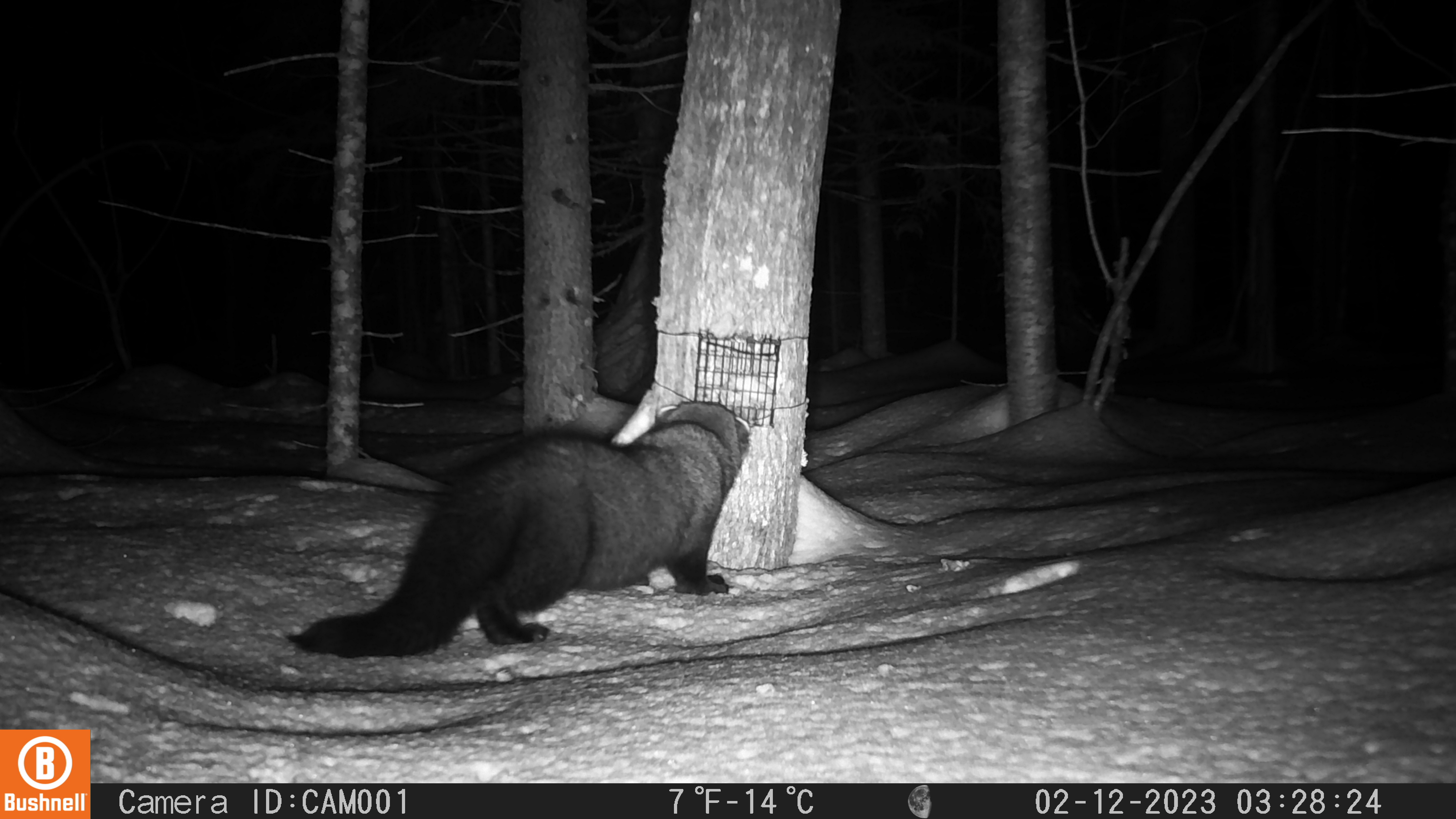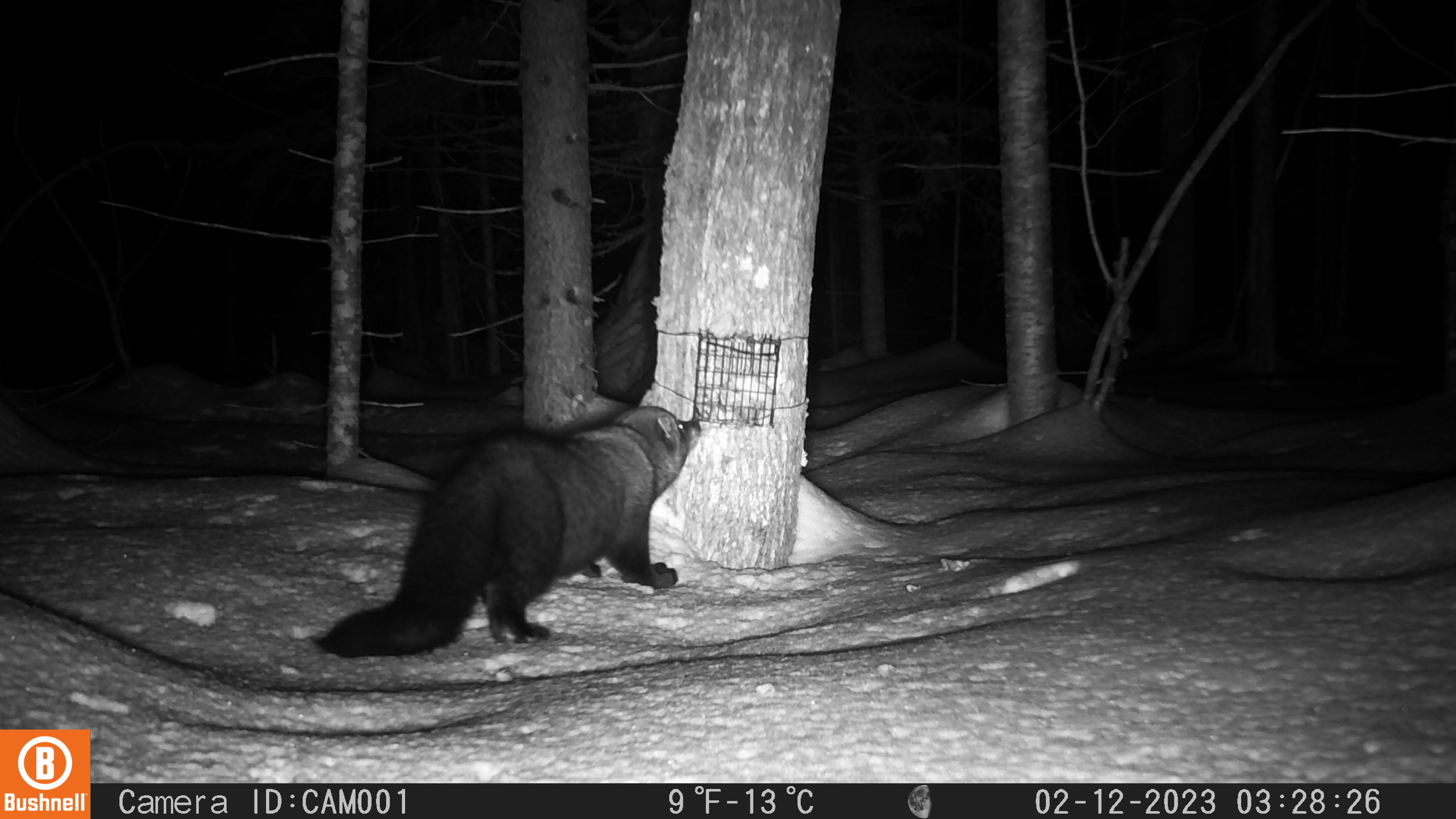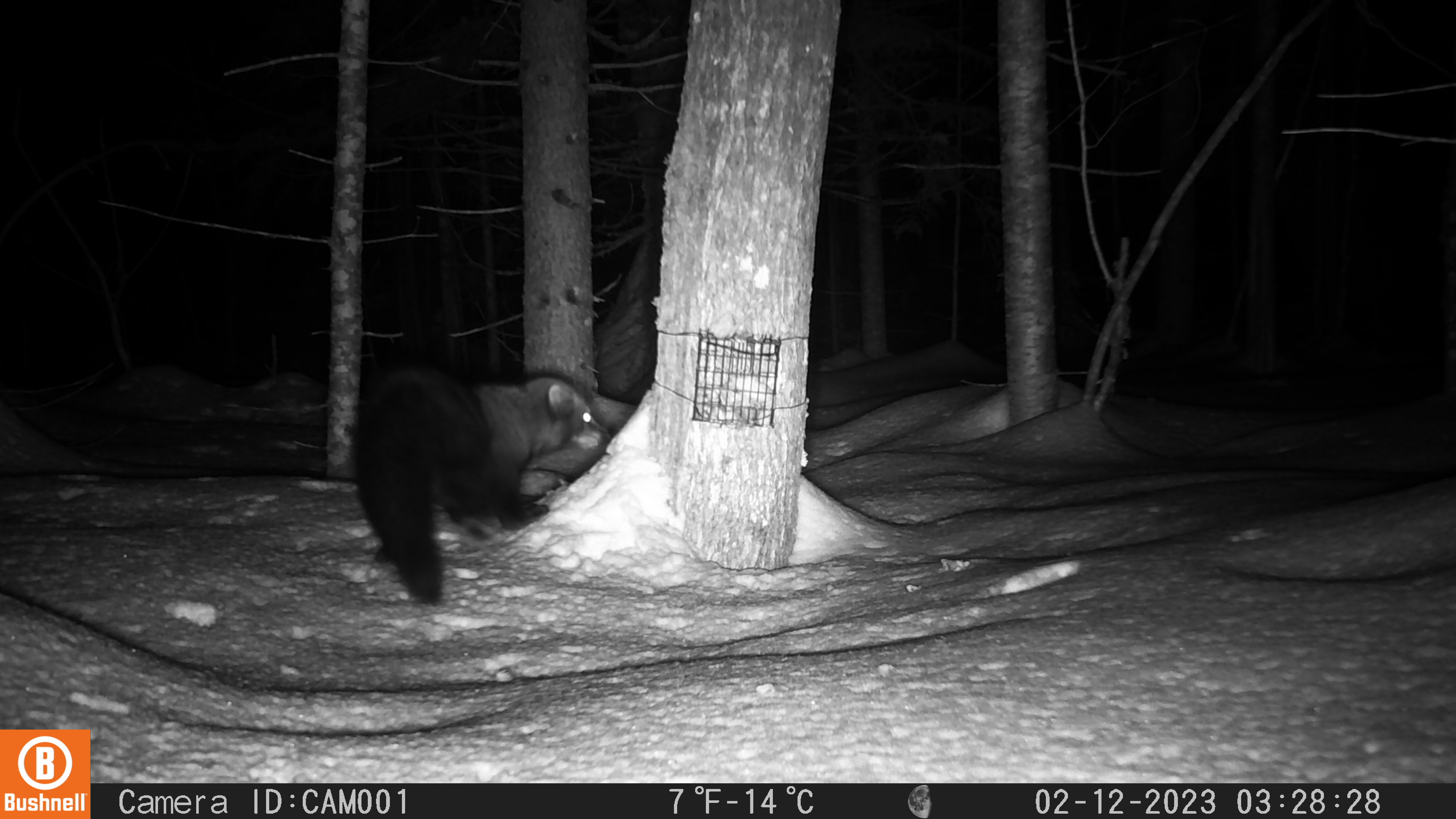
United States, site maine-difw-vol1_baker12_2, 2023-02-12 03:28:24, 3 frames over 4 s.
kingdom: Animalia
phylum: Chordata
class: Mammalia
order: Carnivora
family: Mustelidae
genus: Pekania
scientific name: Pekania pennanti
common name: fisher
Fisher (Pekania pennanti).